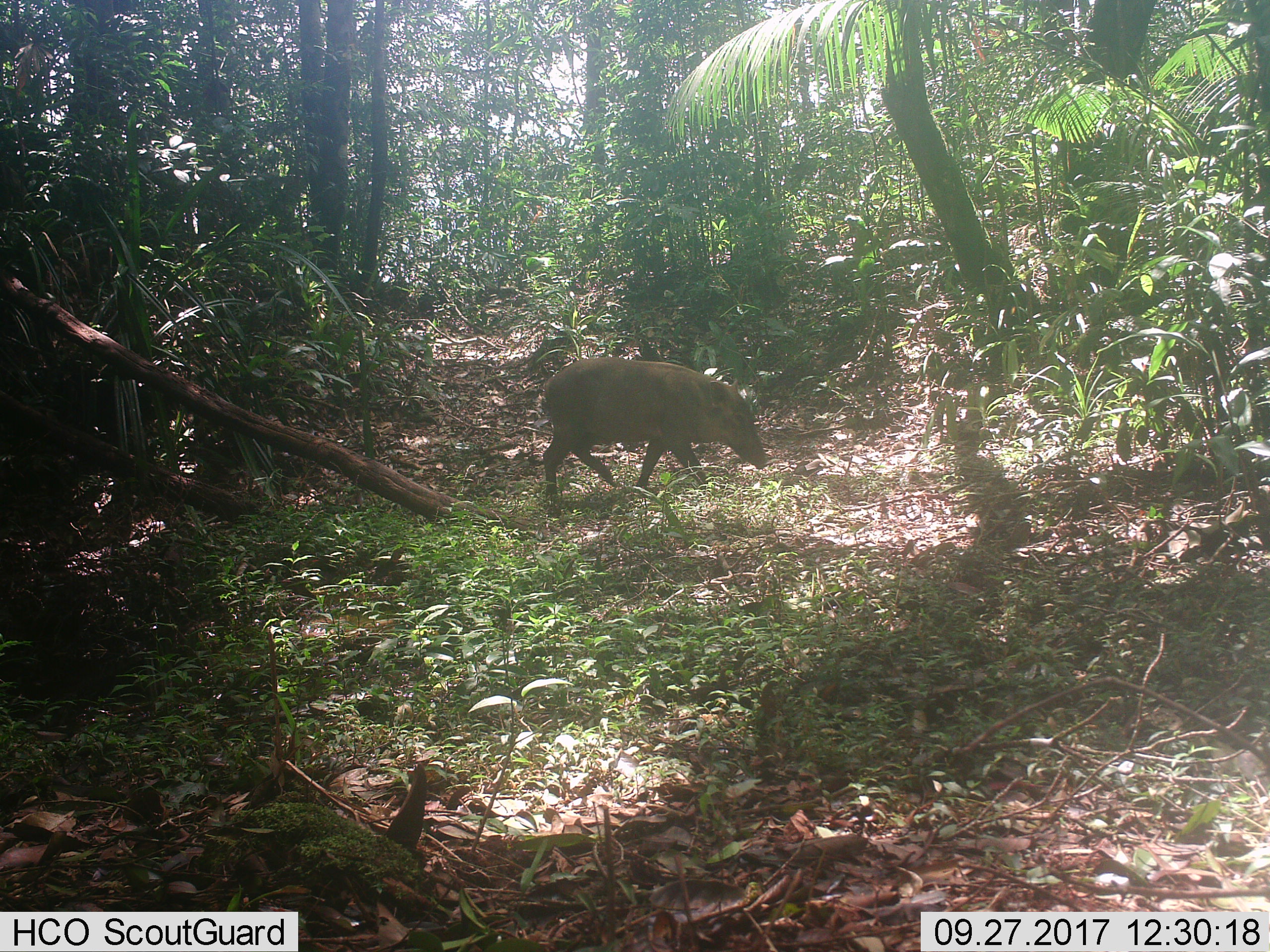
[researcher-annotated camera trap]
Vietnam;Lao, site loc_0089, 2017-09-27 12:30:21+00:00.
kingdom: Animalia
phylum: Chordata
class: Mammalia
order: Artiodactyla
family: Suidae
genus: Sus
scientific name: Sus scrofa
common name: eurasian wild pig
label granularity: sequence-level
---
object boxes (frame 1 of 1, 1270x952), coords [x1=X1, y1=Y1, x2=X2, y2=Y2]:
eurasian wild pig: [x1=541, y1=355, x2=768, y2=500]